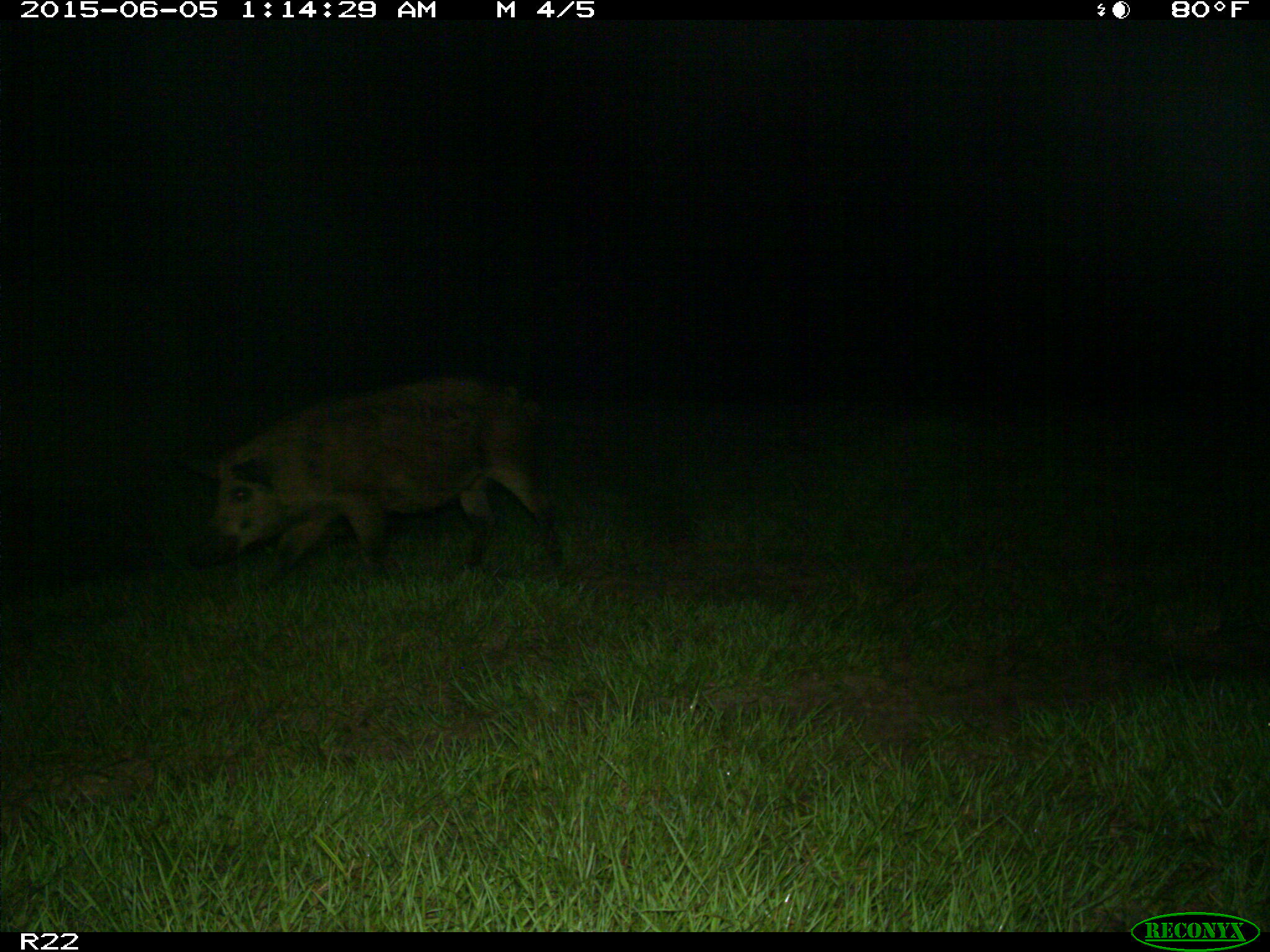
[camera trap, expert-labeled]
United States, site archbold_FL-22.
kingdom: Animalia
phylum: Chordata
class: Mammalia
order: Artiodactyla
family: Bovidae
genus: Bos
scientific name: Bos taurus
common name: domestic cow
Bos taurus (domestic cow).